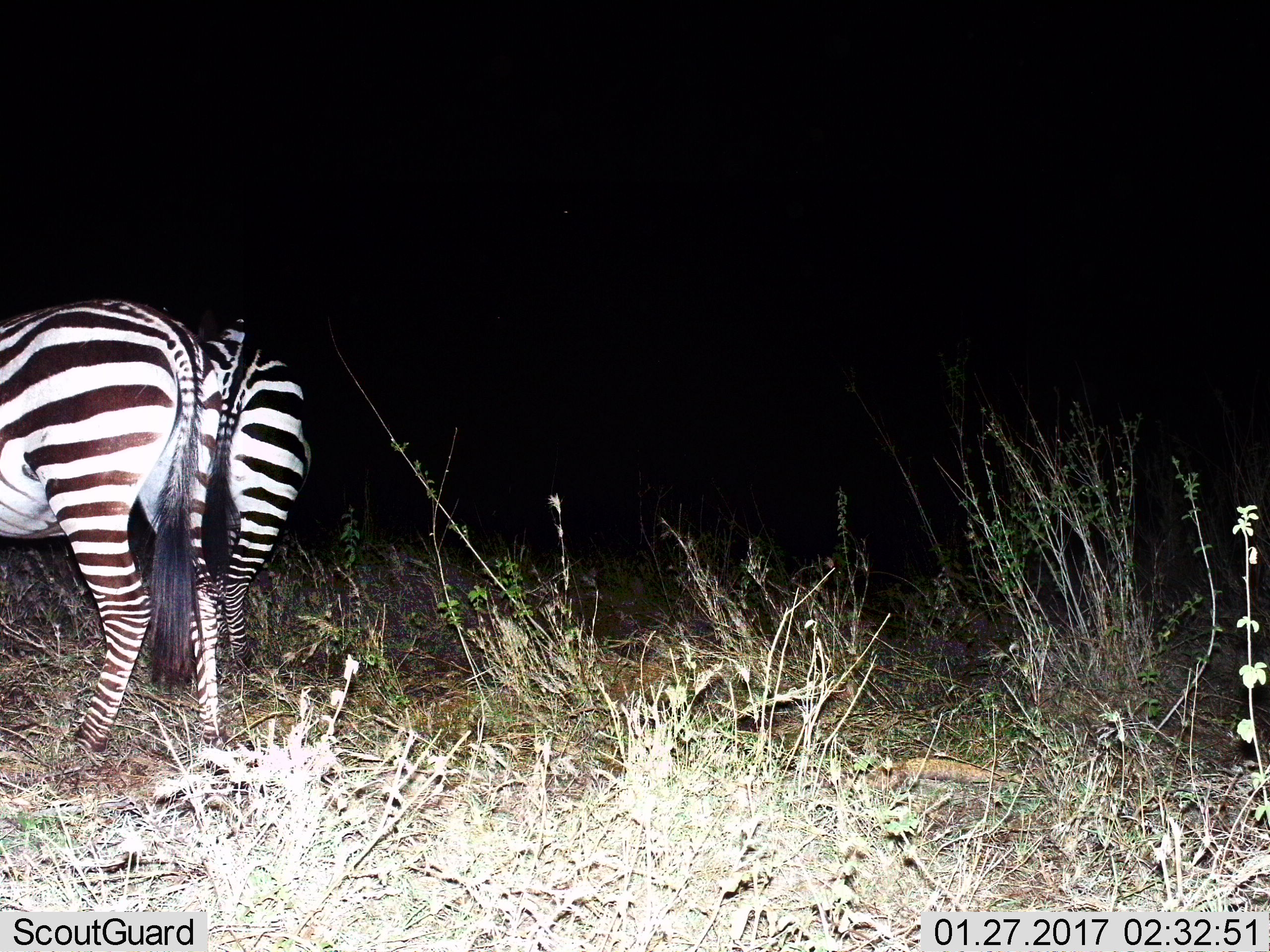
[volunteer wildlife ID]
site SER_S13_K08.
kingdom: Animalia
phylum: Chordata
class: Mammalia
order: Perissodactyla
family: Equidae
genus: Equus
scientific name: Equus quagga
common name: plains zebra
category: zebraplains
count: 2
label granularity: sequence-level